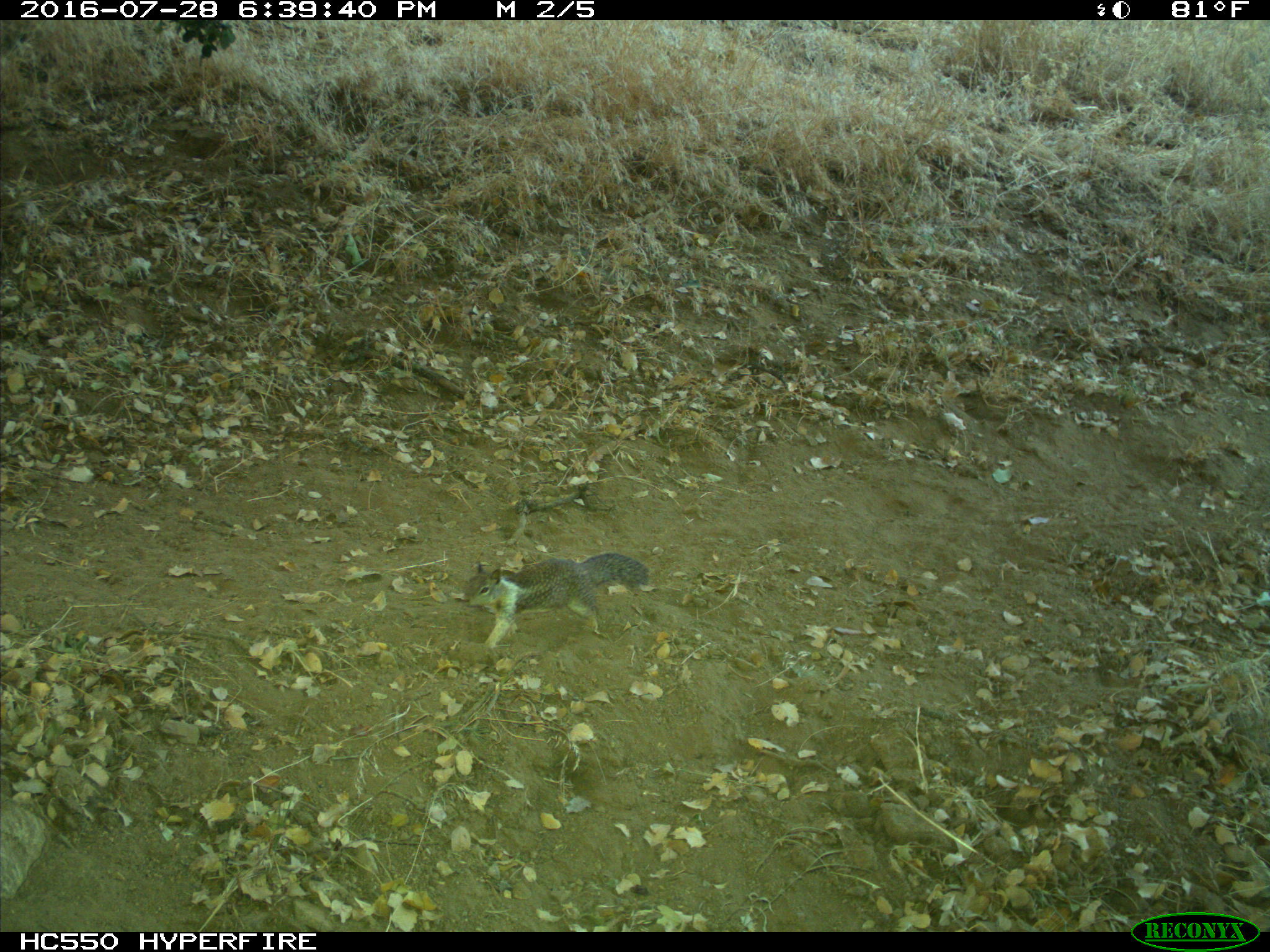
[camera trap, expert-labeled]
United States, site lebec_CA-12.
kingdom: Animalia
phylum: Chordata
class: Mammalia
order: Rodentia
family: Sciuridae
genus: Otospermophilus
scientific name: Otospermophilus beecheyi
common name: california ground squirrel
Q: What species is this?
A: Otospermophilus beecheyi (california ground squirrel).